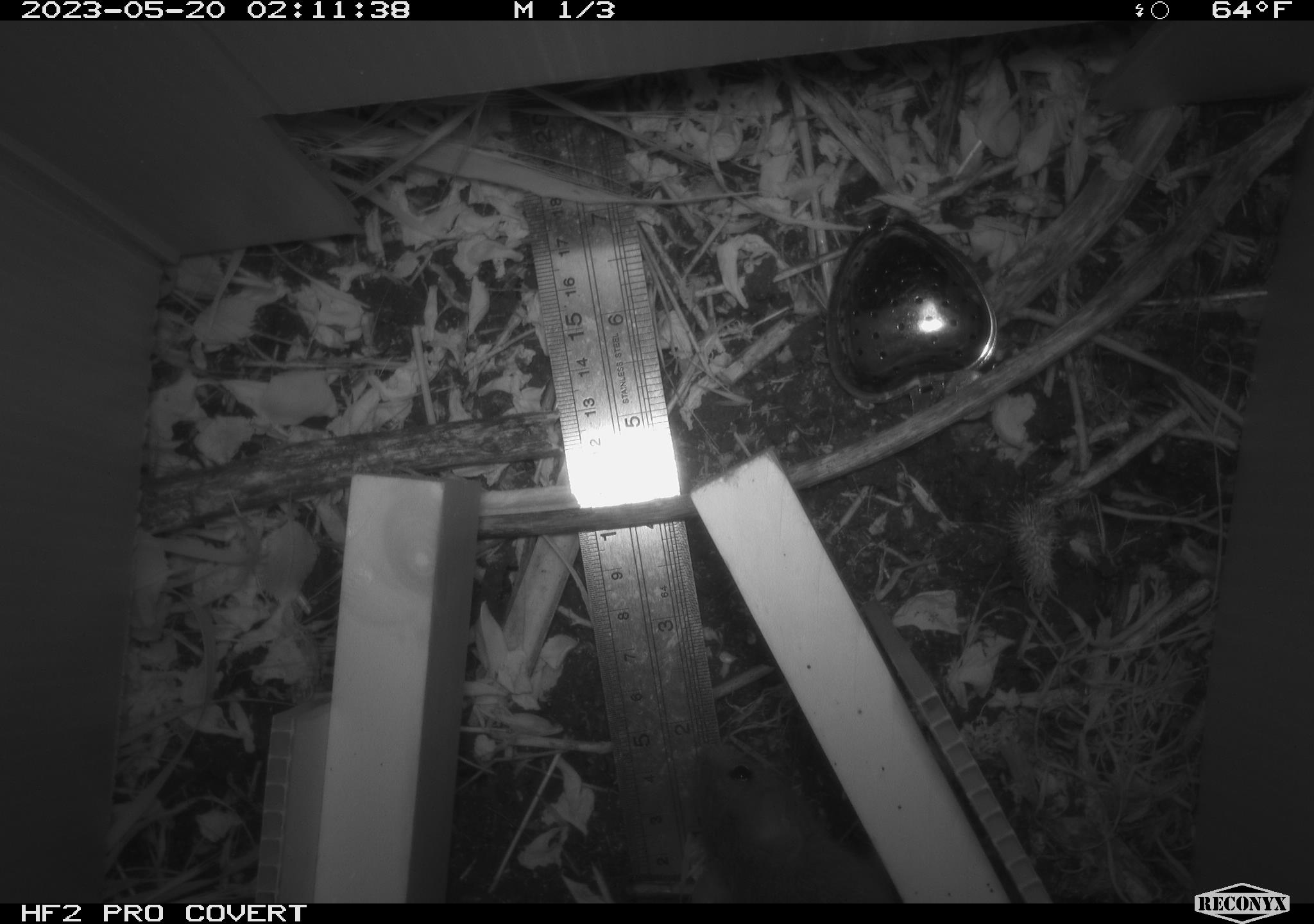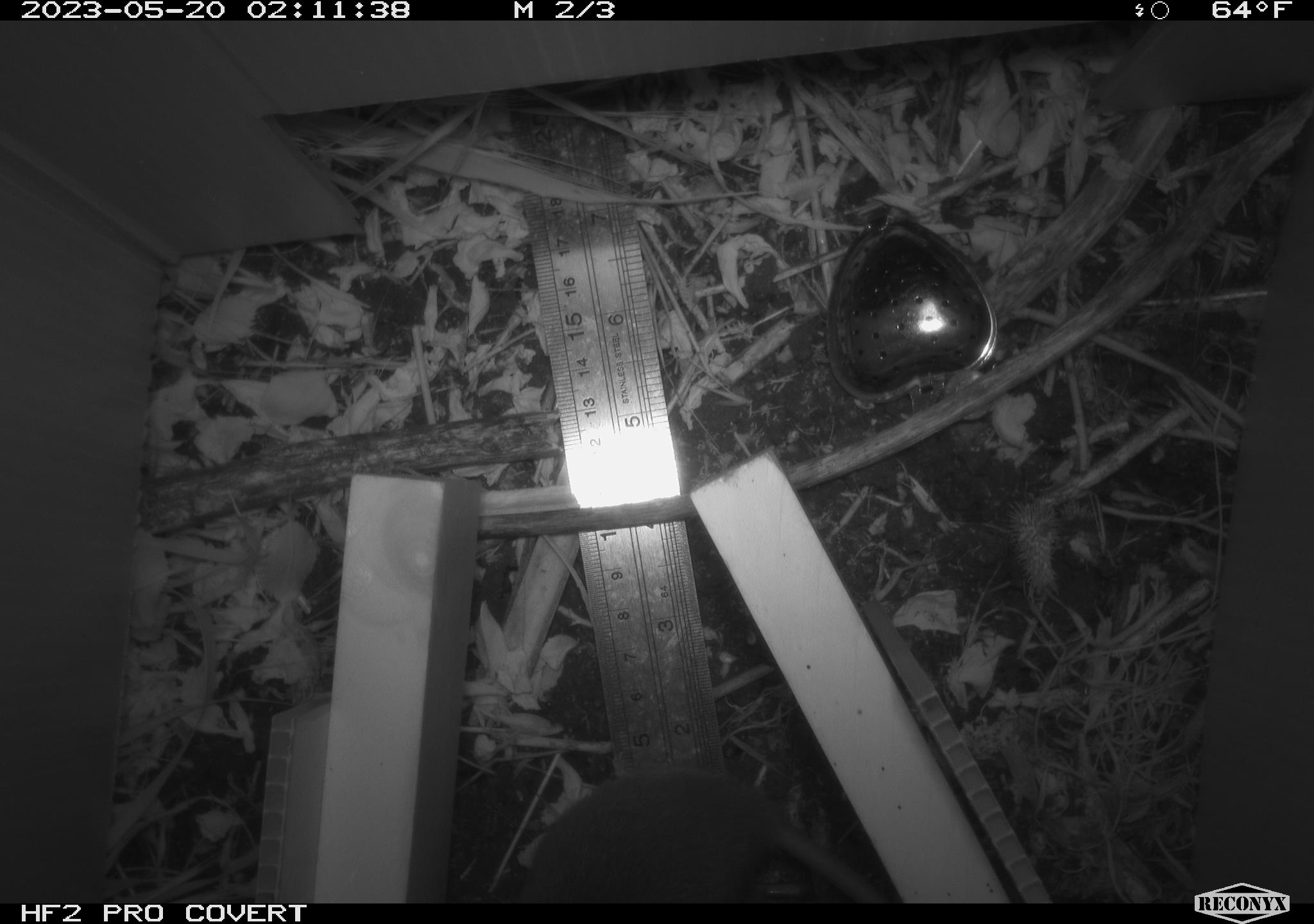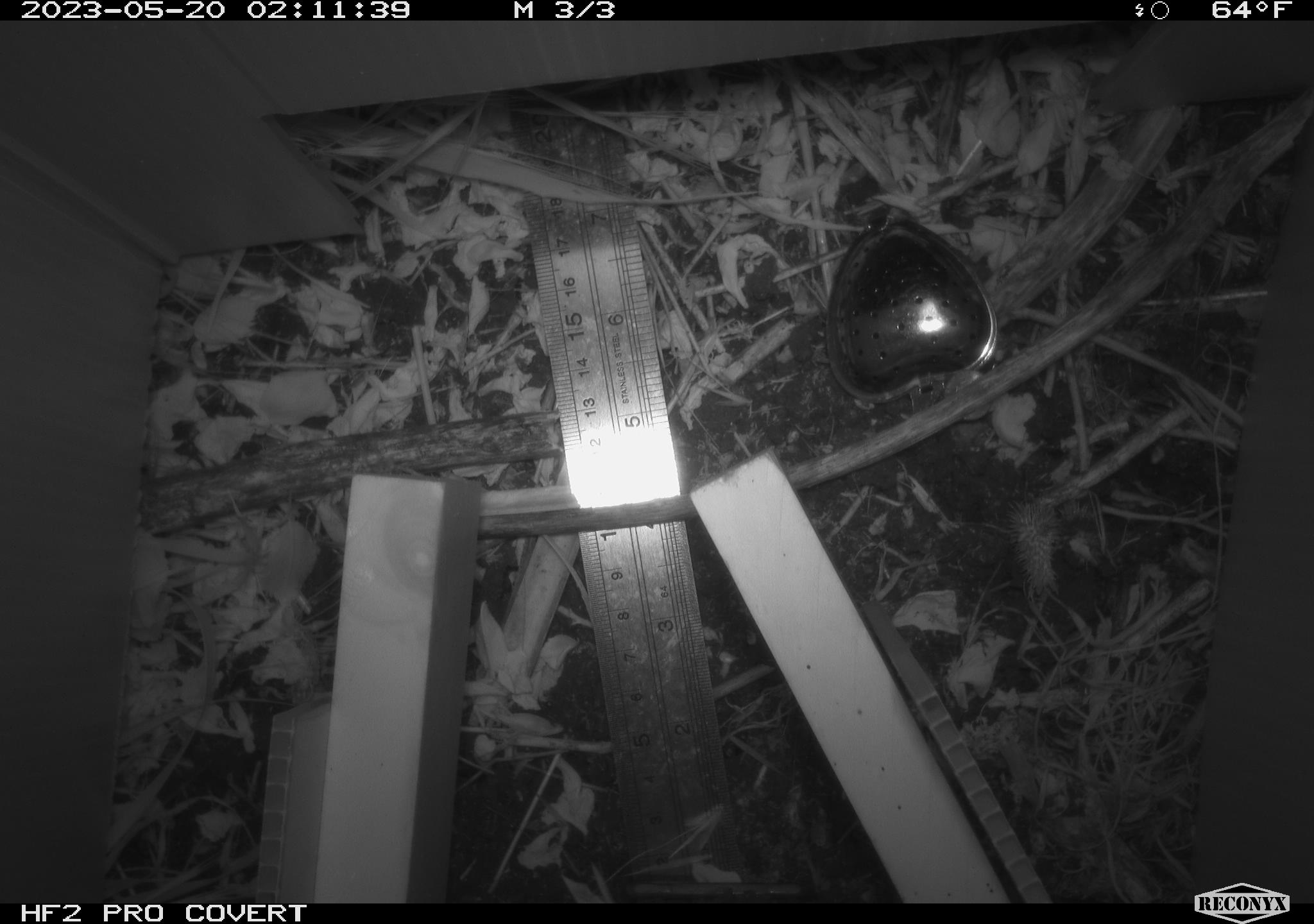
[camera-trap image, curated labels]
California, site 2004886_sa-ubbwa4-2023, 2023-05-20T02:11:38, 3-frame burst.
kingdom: Animalia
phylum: Chordata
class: Mammalia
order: Rodentia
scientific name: Rodentia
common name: mouse species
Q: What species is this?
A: Mouse species (Rodentia).